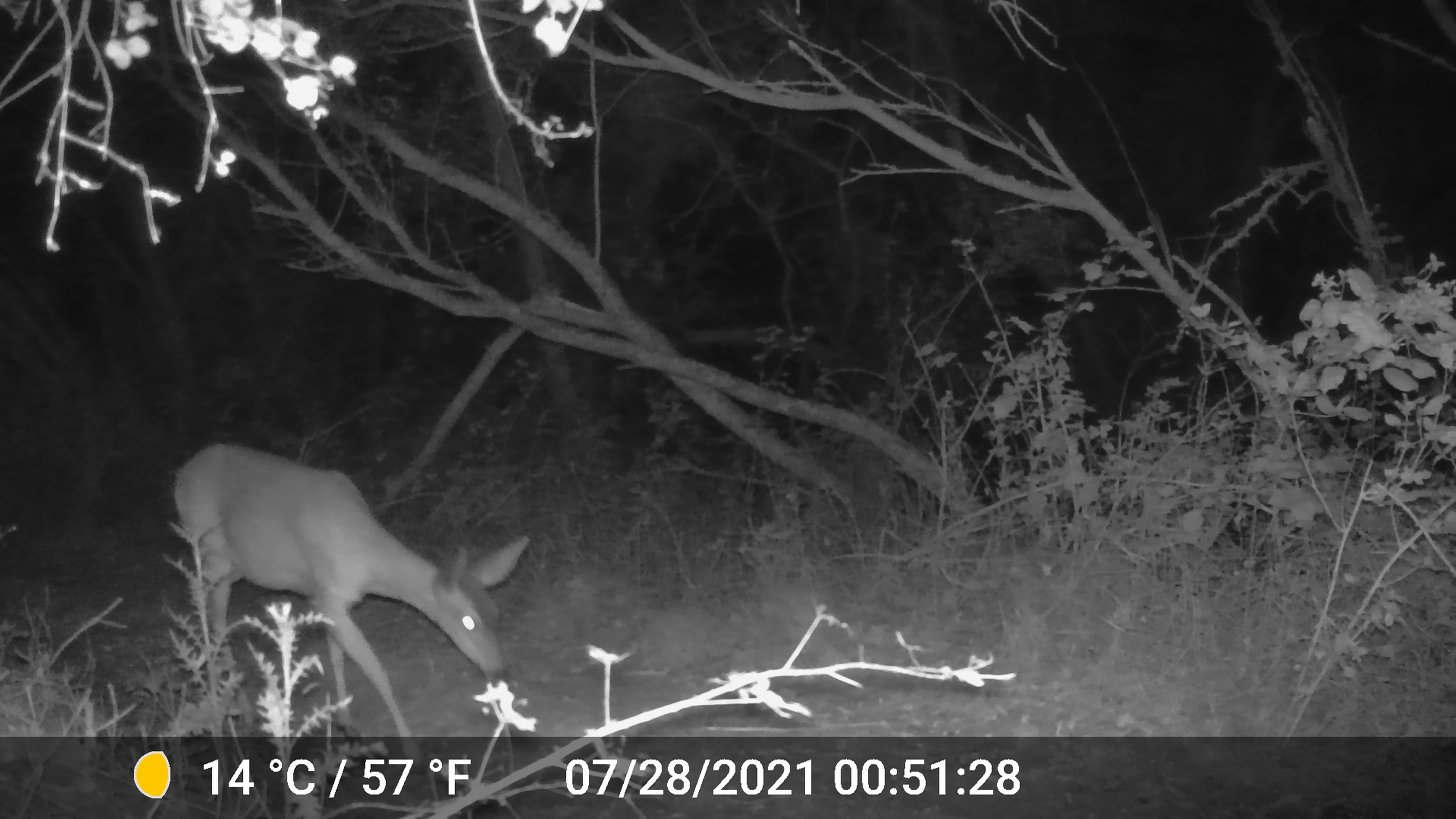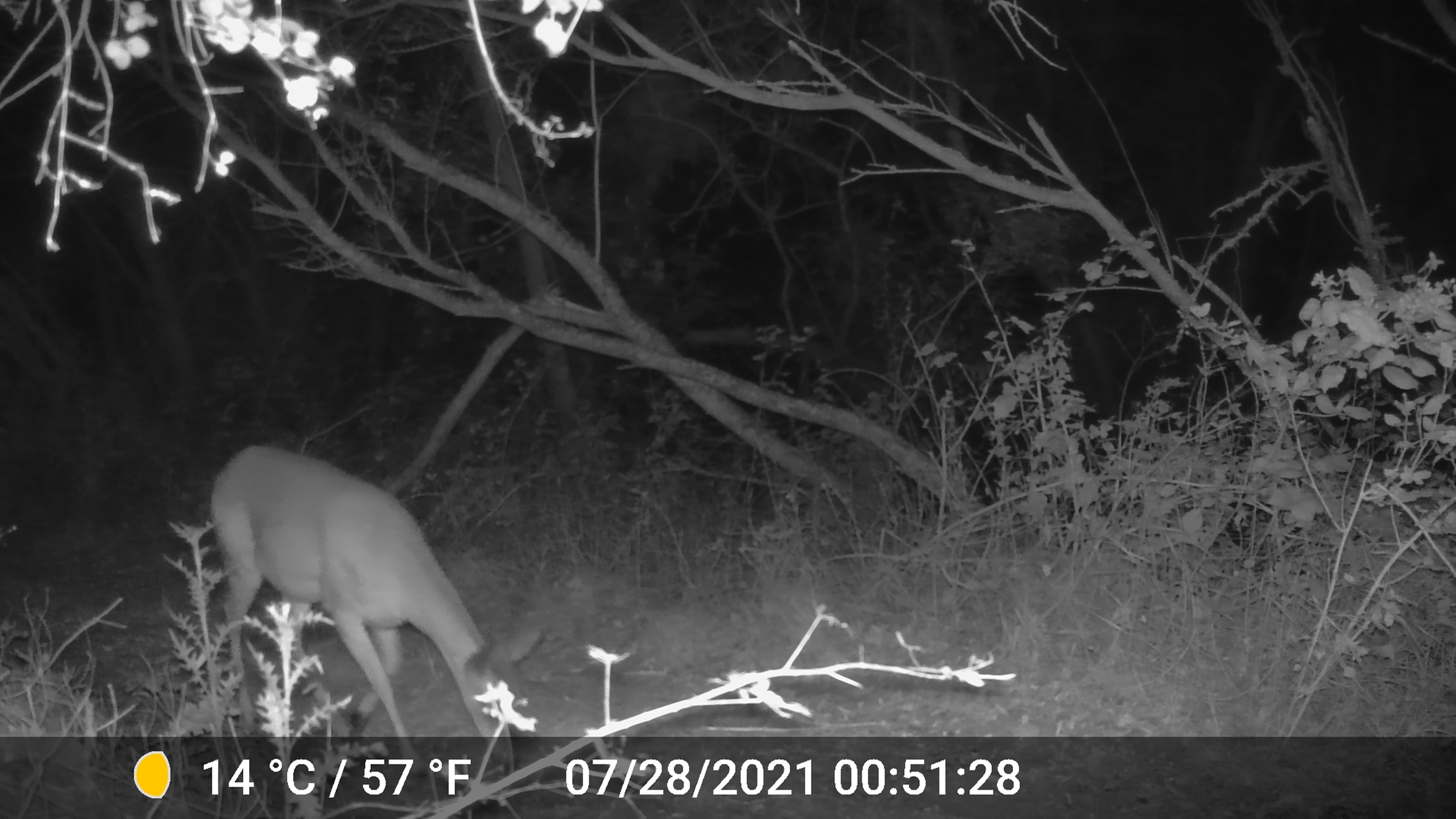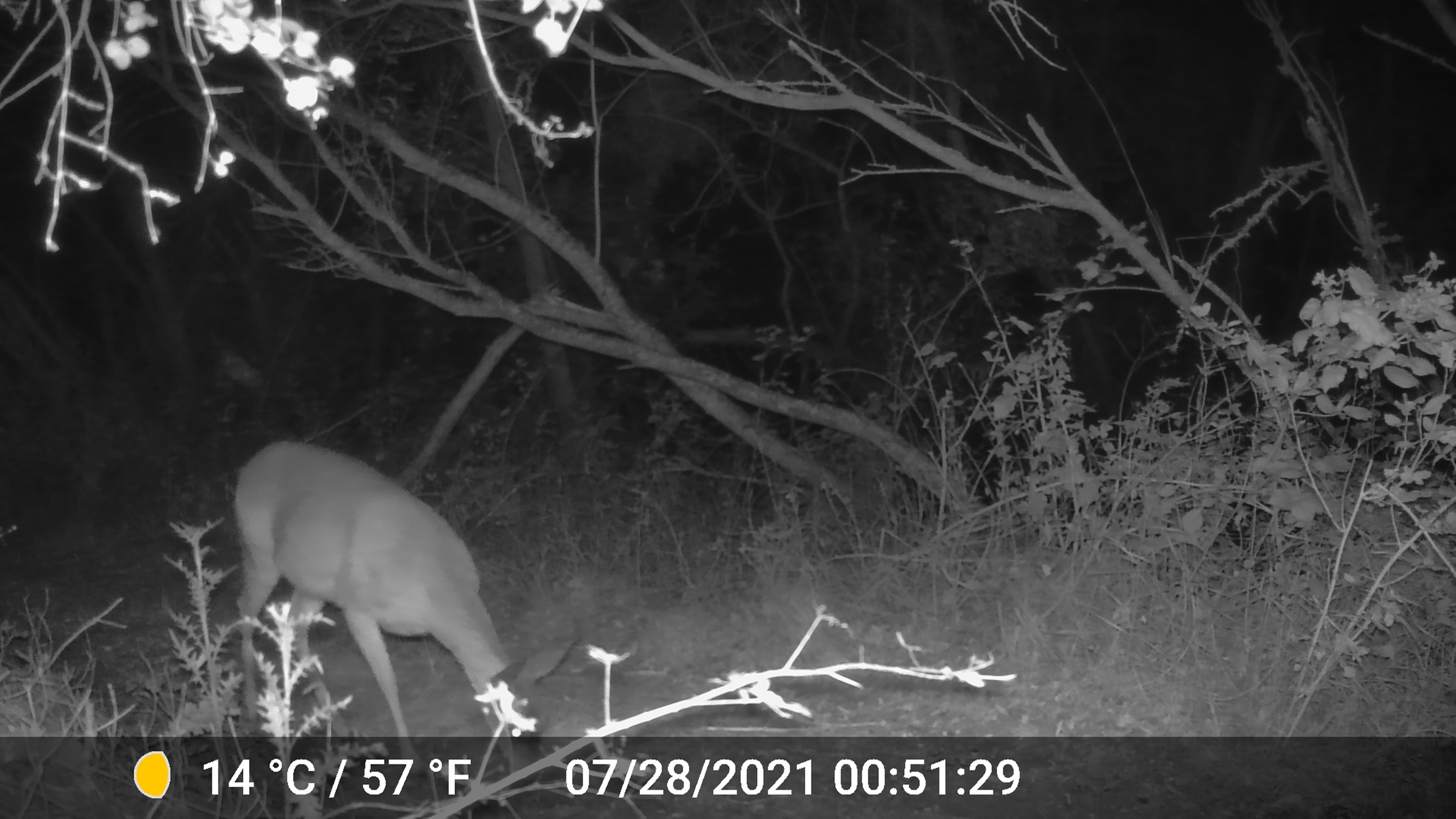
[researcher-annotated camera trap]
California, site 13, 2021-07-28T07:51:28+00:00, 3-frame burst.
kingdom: Animalia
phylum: Chordata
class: Mammalia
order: Artiodactyla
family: Cervidae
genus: Odocoileus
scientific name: Odocoileus hemionus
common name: mule deer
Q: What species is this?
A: Mule deer (Odocoileus hemionus).